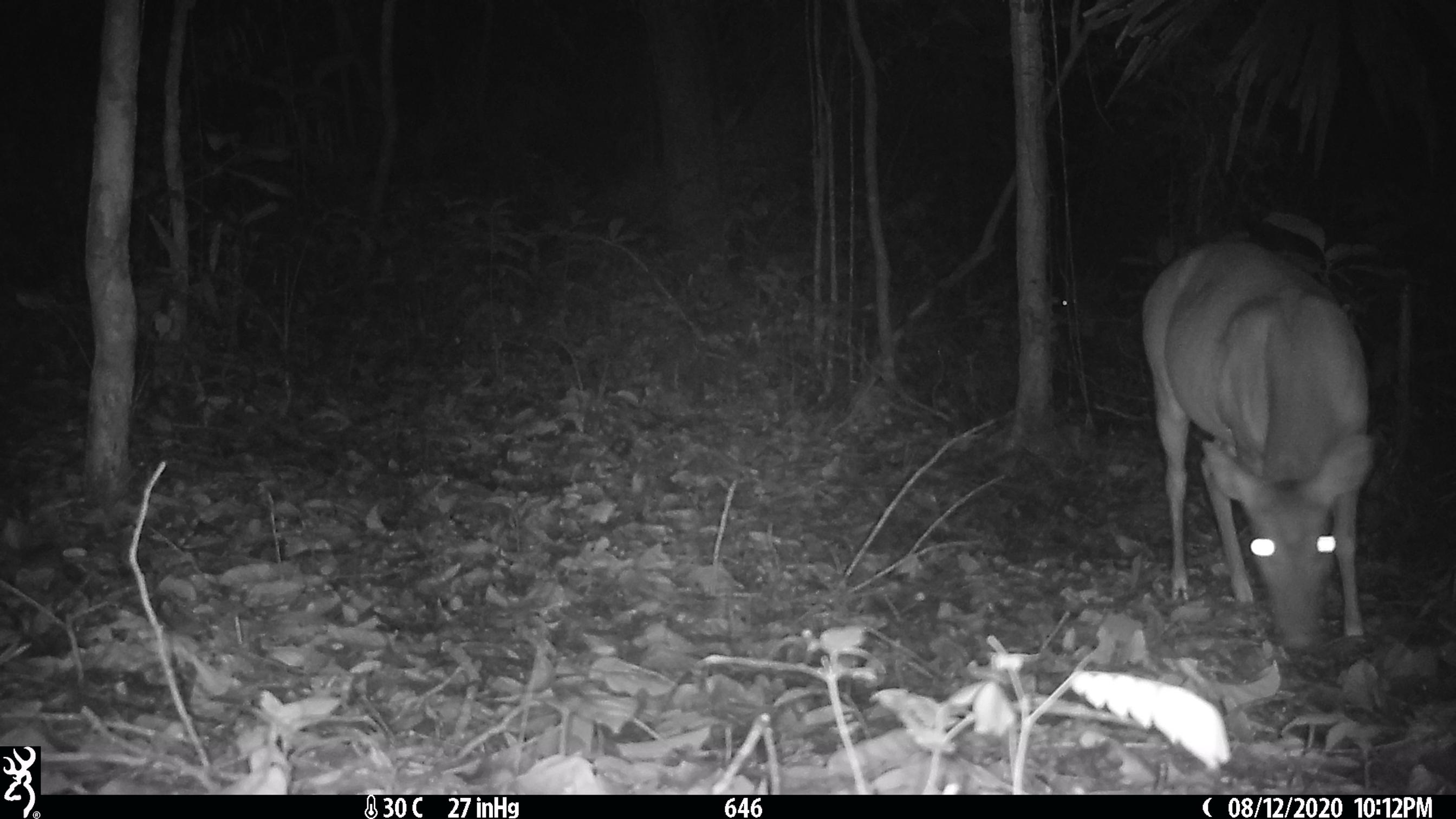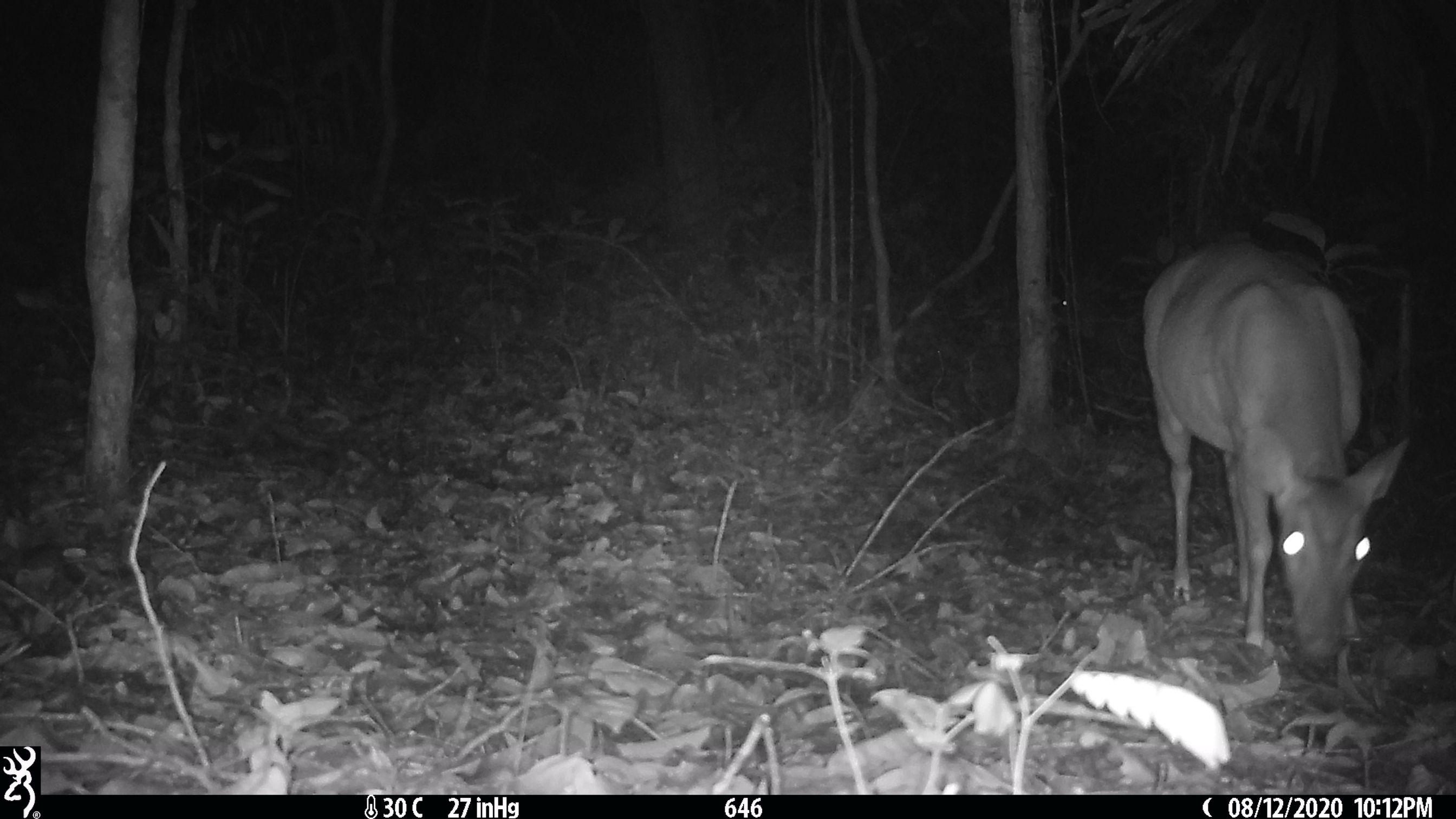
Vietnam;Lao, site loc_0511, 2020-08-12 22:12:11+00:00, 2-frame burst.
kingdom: Animalia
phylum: Chordata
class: Mammalia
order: Artiodactyla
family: Cervidae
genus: Muntiacus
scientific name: Muntiacus vuquangensis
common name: large-antlered muntjac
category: large antlered muntjac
Large antlered muntjac (large-antlered muntjac) (Muntiacus vuquangensis). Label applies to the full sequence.